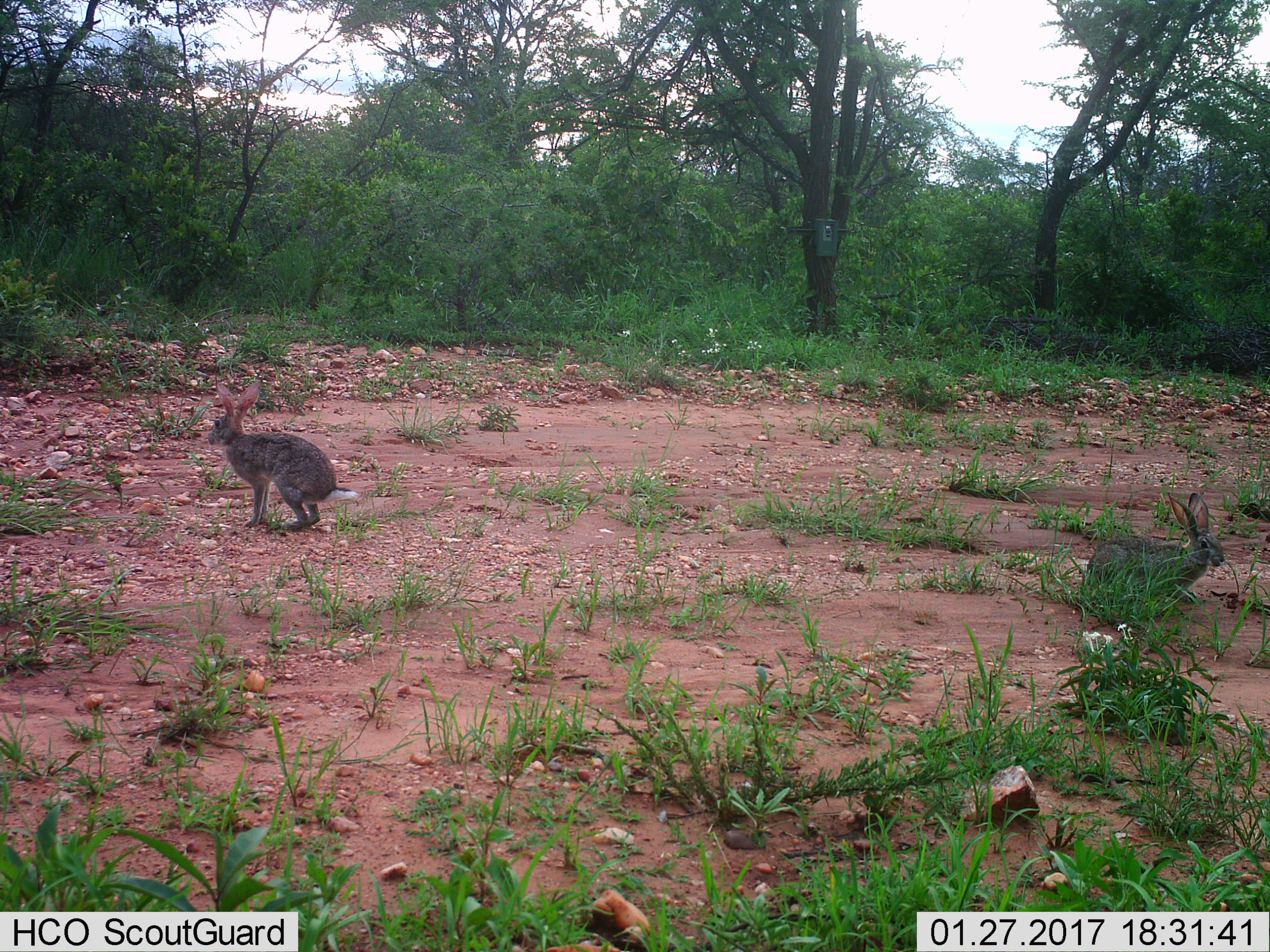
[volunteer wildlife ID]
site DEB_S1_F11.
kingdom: Animalia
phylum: Chordata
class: Mammalia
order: Lagomorpha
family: Leporidae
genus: Lepus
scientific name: Lepus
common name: hare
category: hareunknown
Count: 1.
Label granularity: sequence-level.